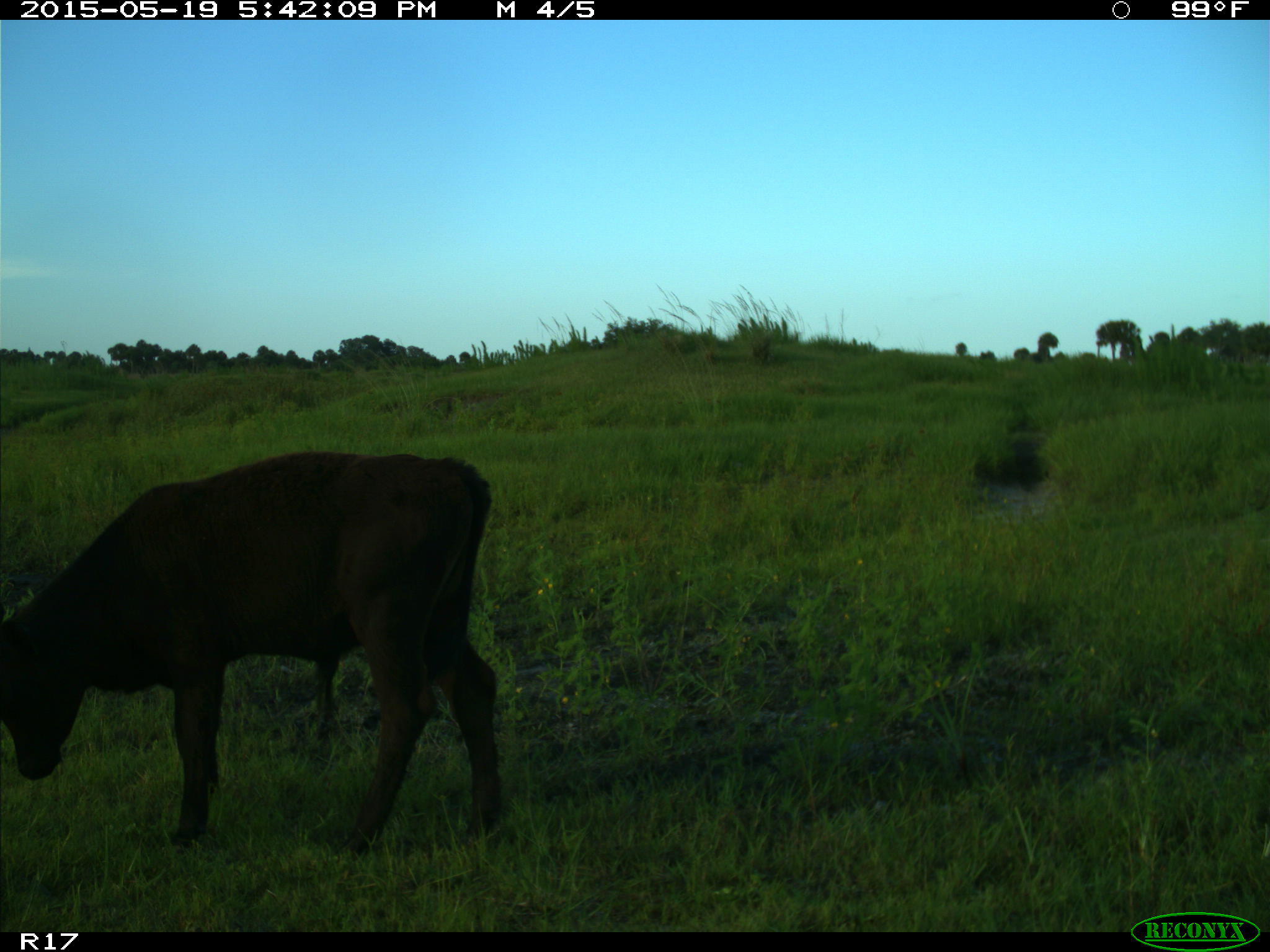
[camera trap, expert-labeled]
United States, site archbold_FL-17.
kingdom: Animalia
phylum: Chordata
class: Mammalia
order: Artiodactyla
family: Bovidae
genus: Bos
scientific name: Bos taurus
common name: domestic cow